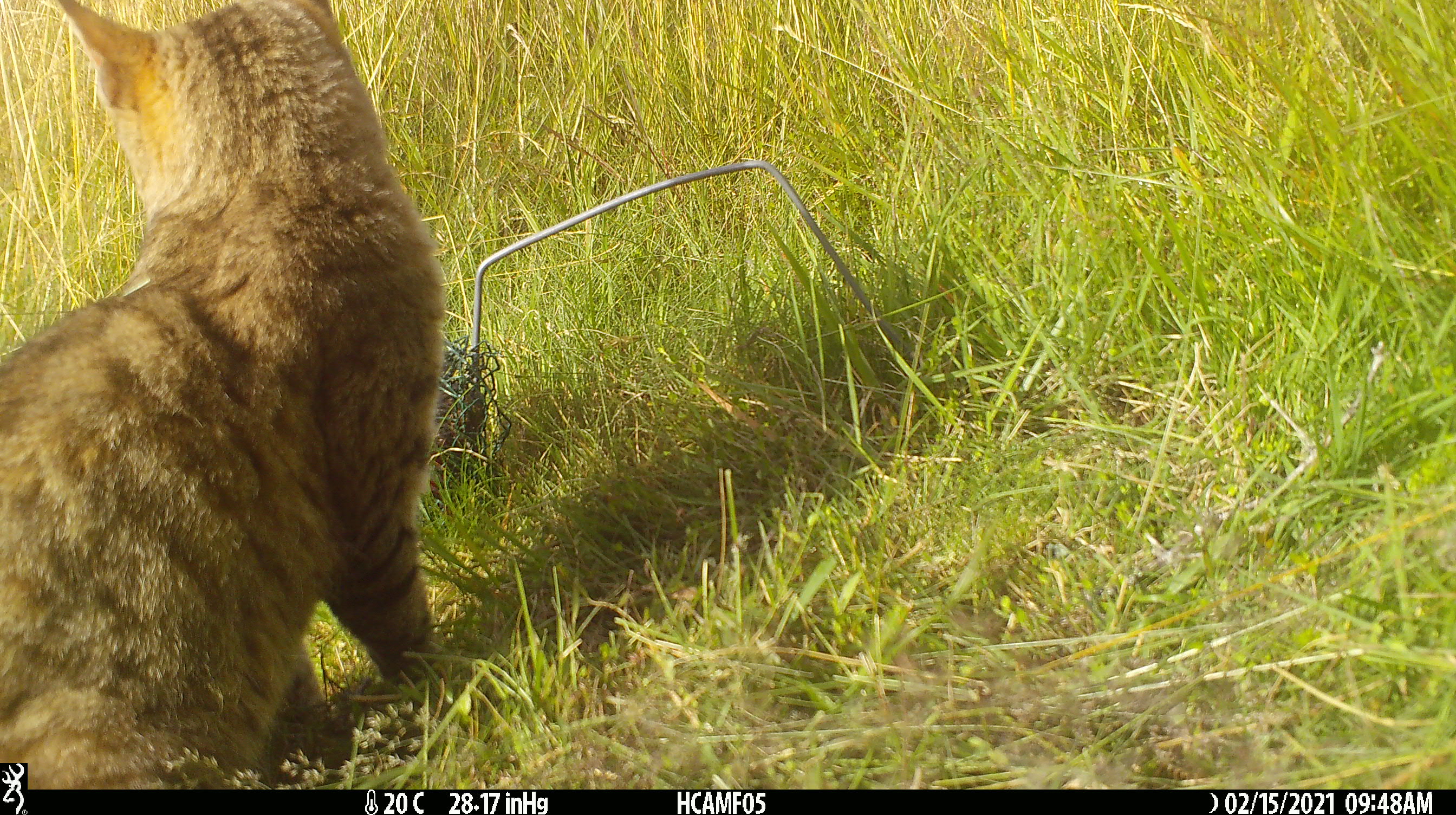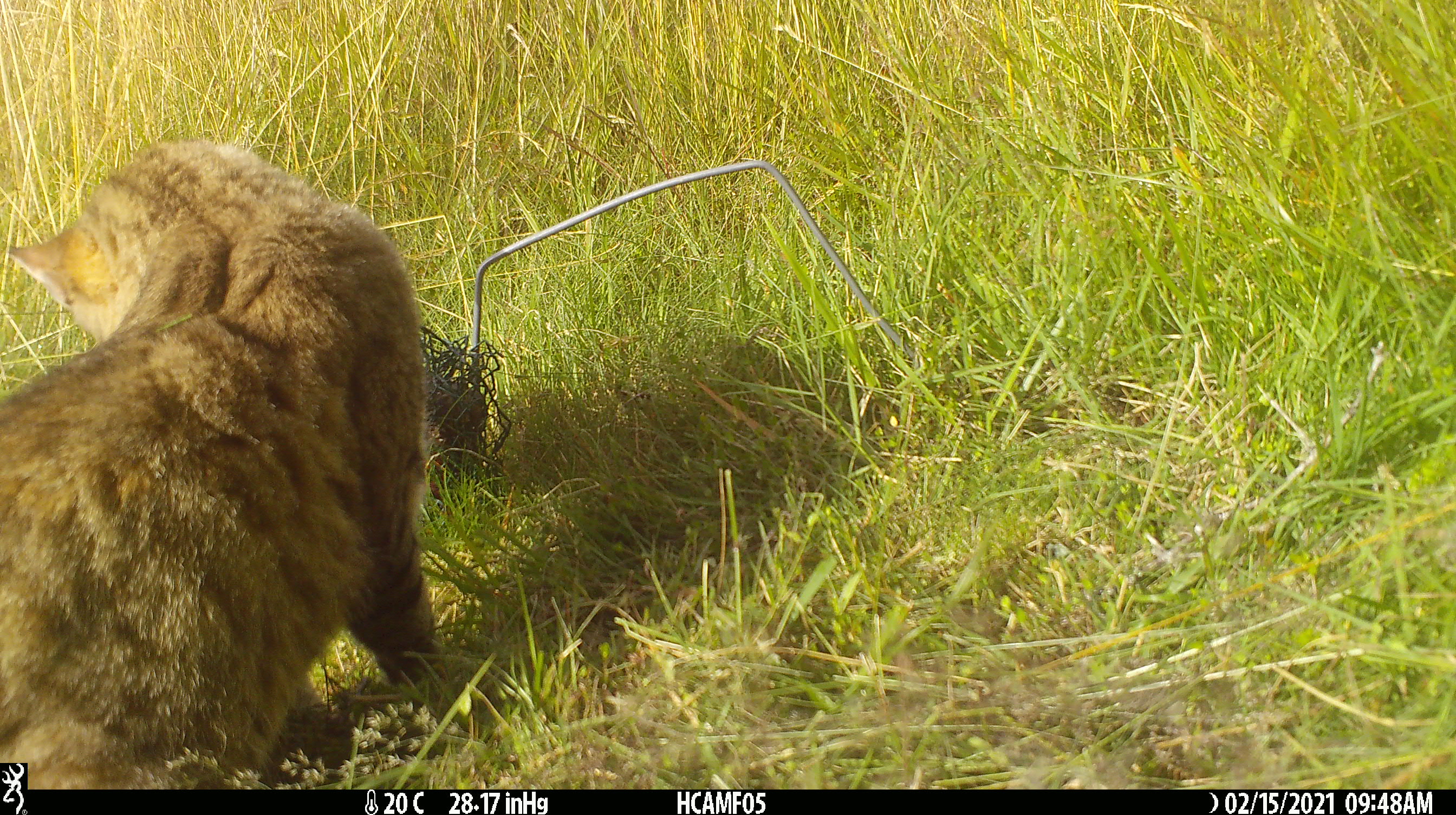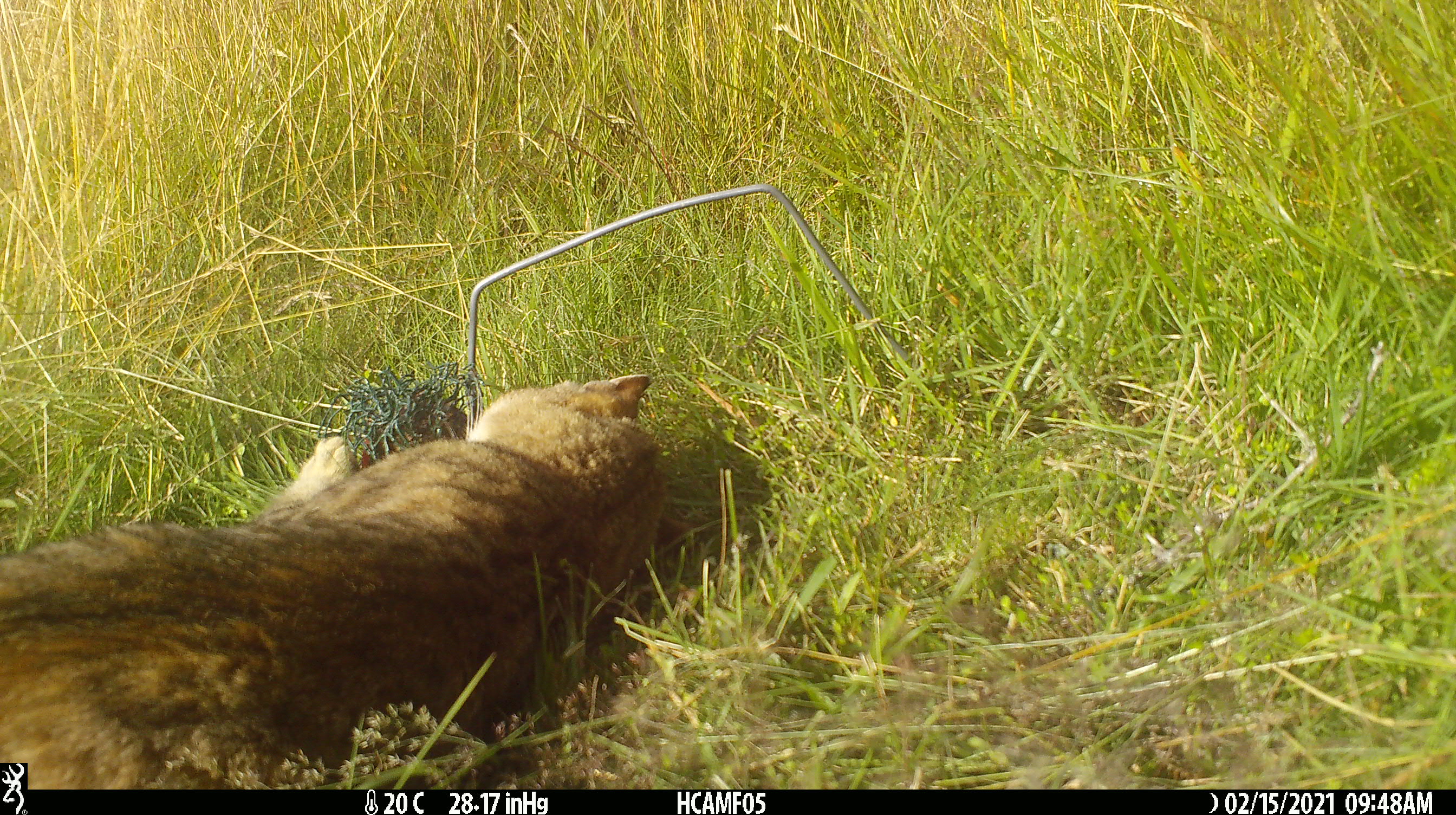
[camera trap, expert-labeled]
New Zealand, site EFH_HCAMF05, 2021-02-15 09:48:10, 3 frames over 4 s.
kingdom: Animalia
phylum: Chordata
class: Mammalia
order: Carnivora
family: Felidae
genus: Felis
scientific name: Felis catus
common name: domestic cat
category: cat